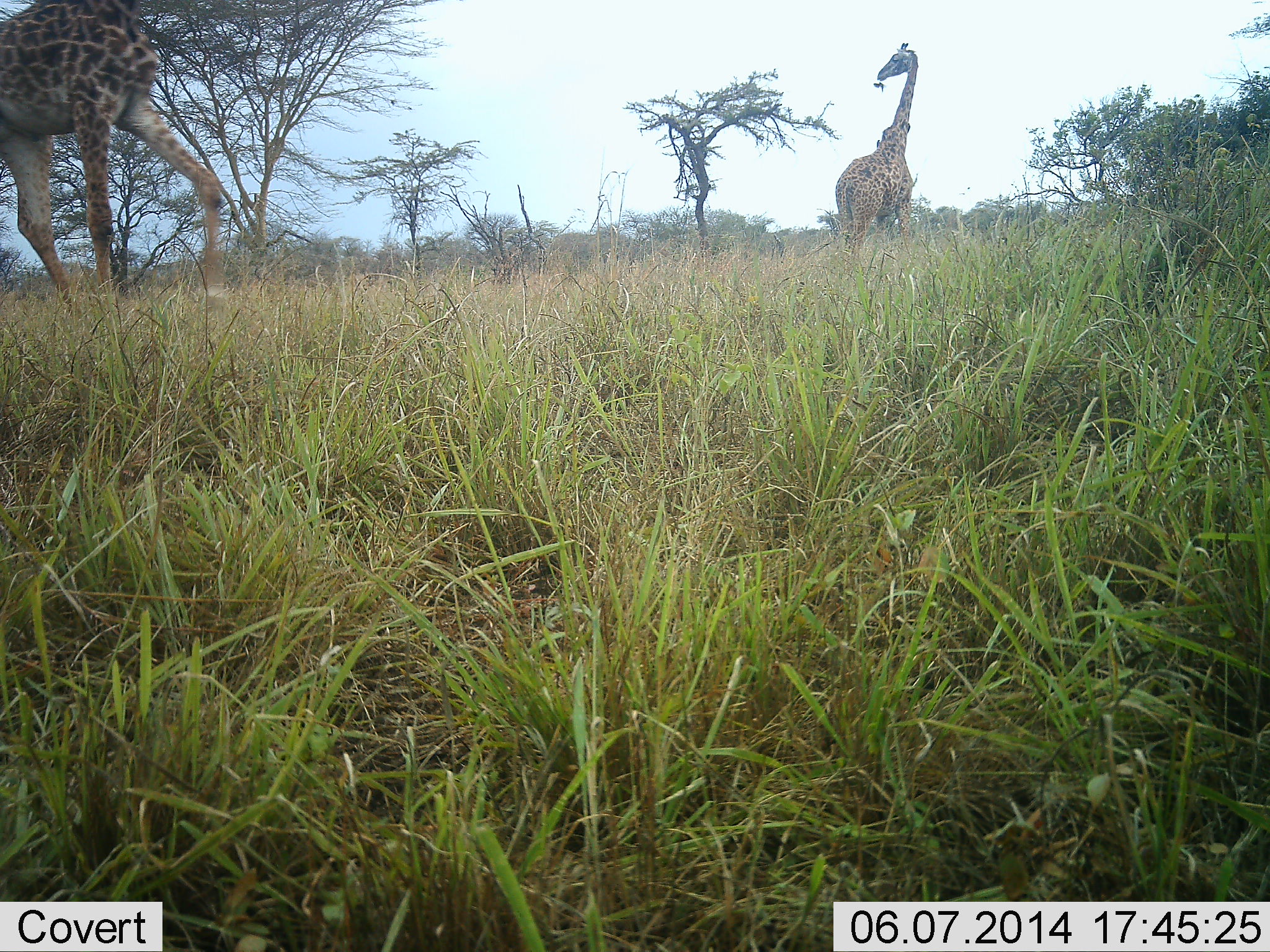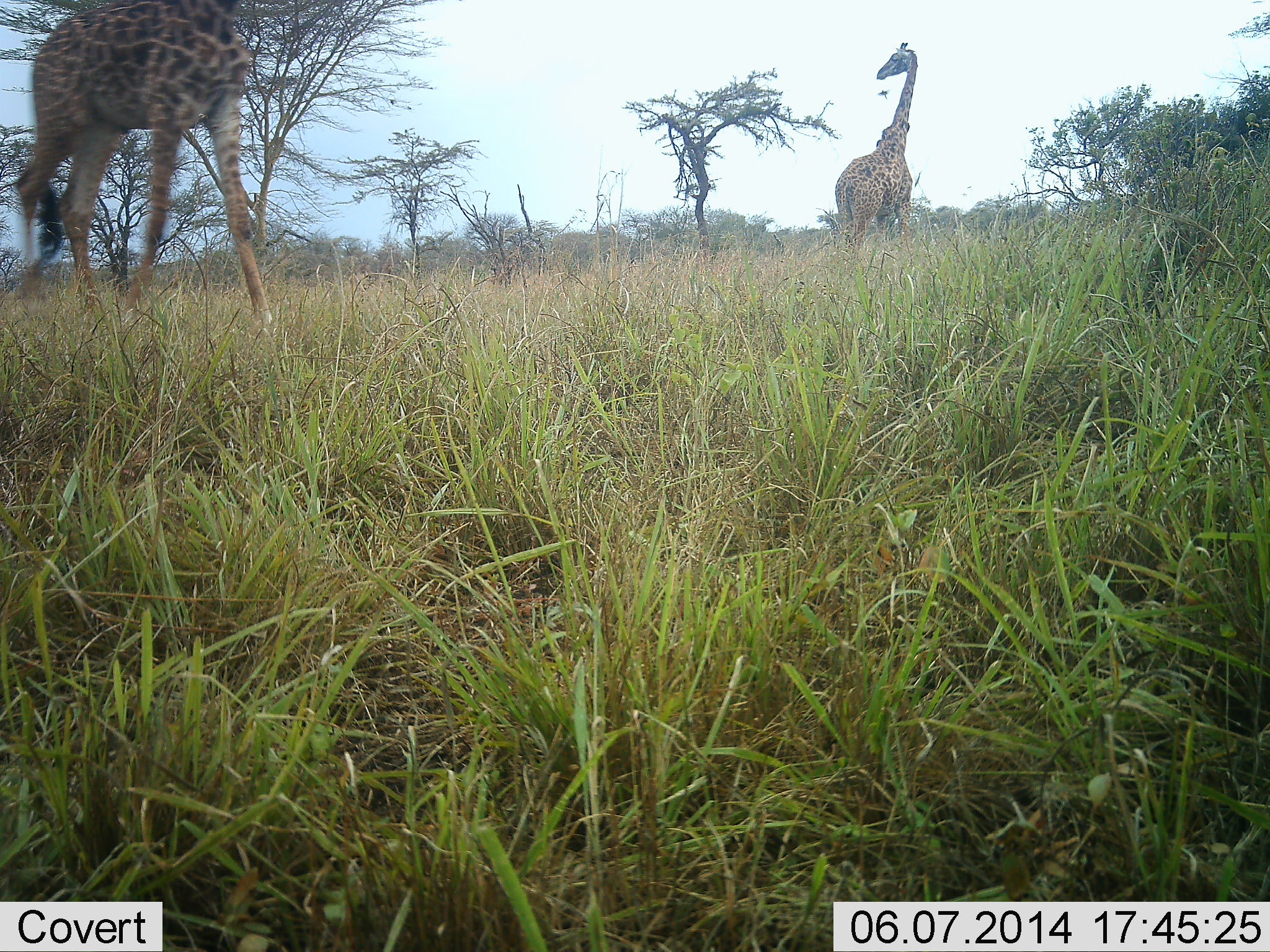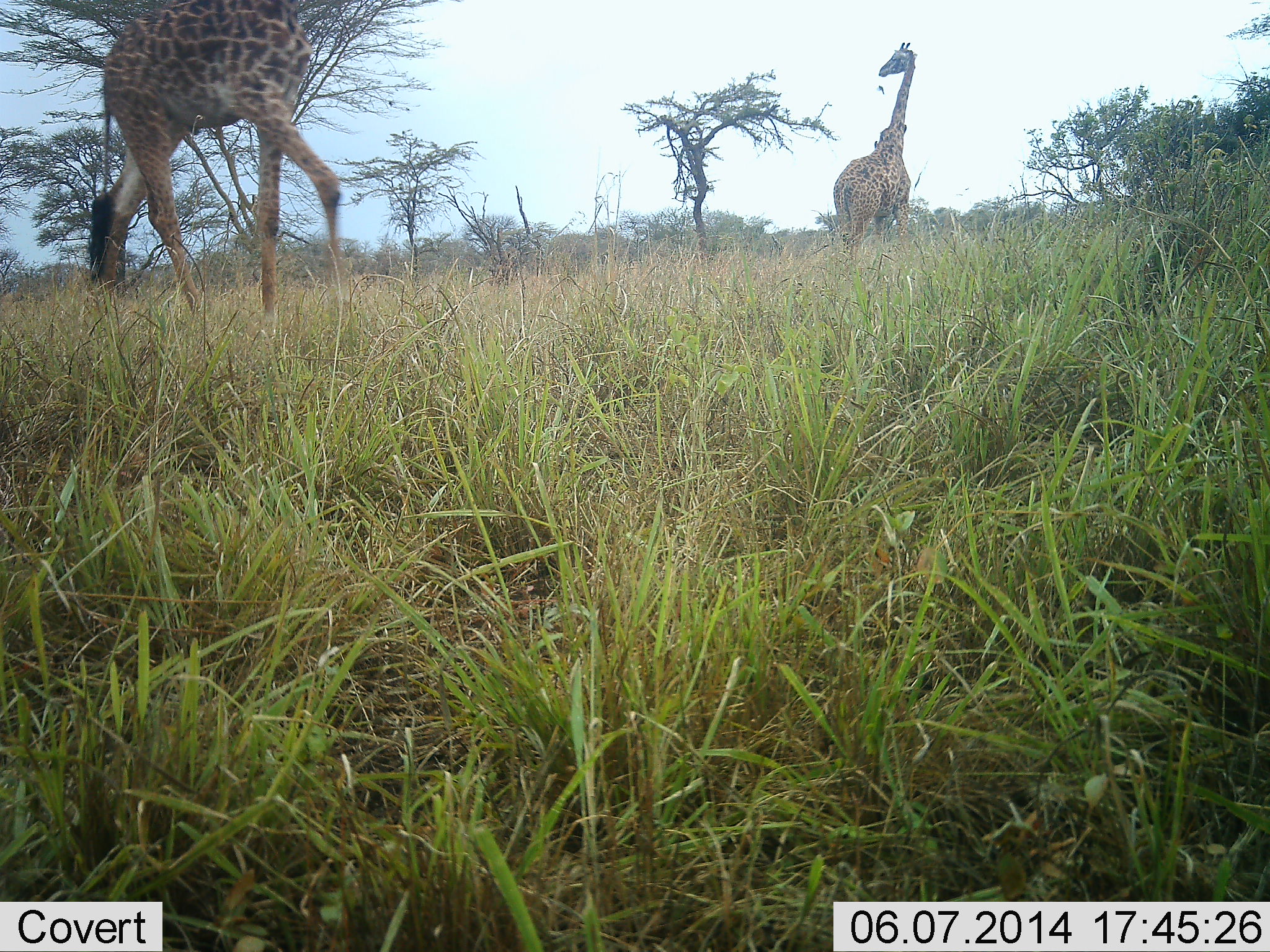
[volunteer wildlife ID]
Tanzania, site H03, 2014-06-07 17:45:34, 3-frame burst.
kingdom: Animalia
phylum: Chordata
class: Mammalia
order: Artiodactyla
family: Giraffidae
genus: Giraffa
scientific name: Giraffa camelopardalis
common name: giraffe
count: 2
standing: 73%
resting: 0%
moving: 91%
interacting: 0%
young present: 0%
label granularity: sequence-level